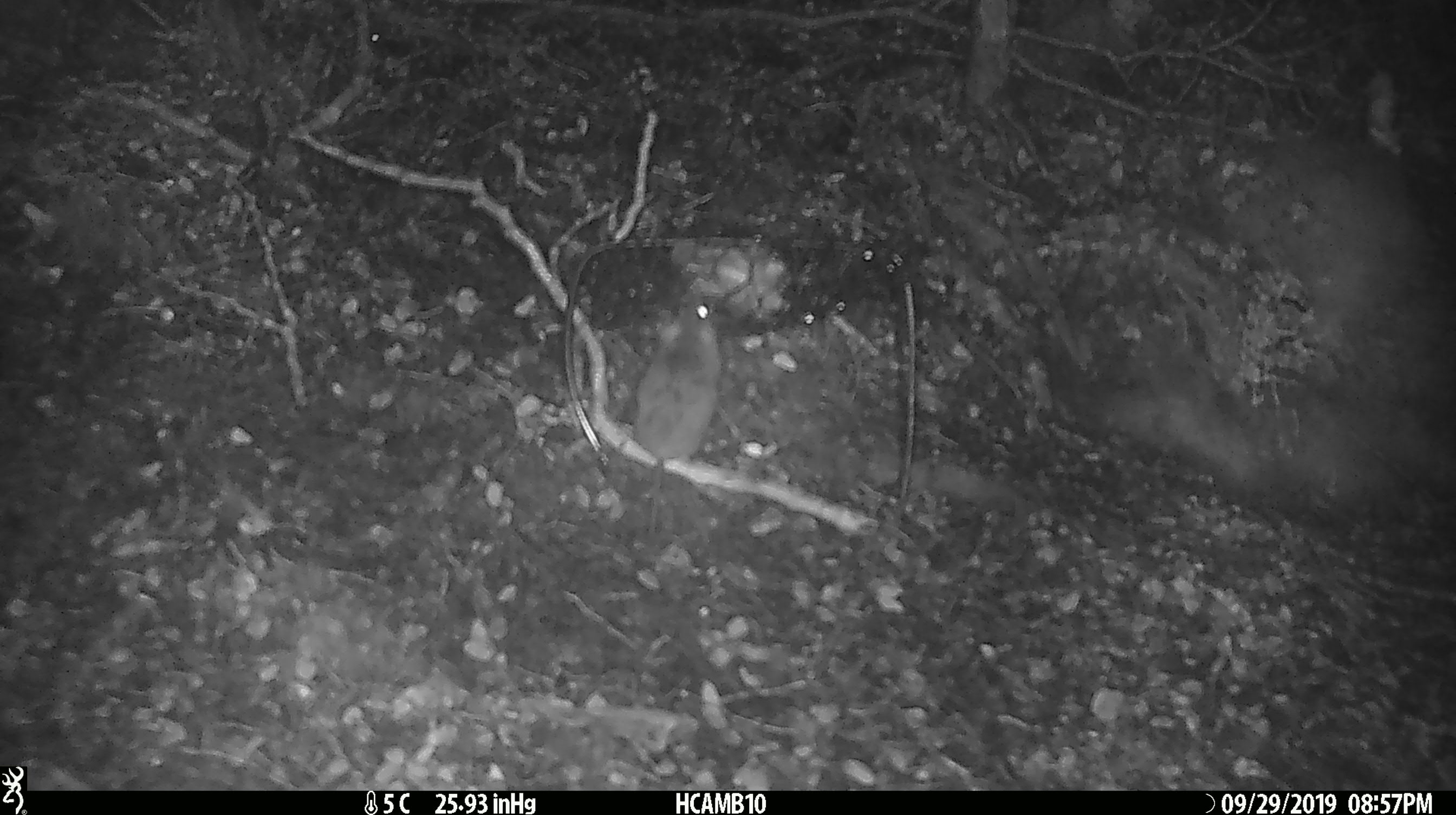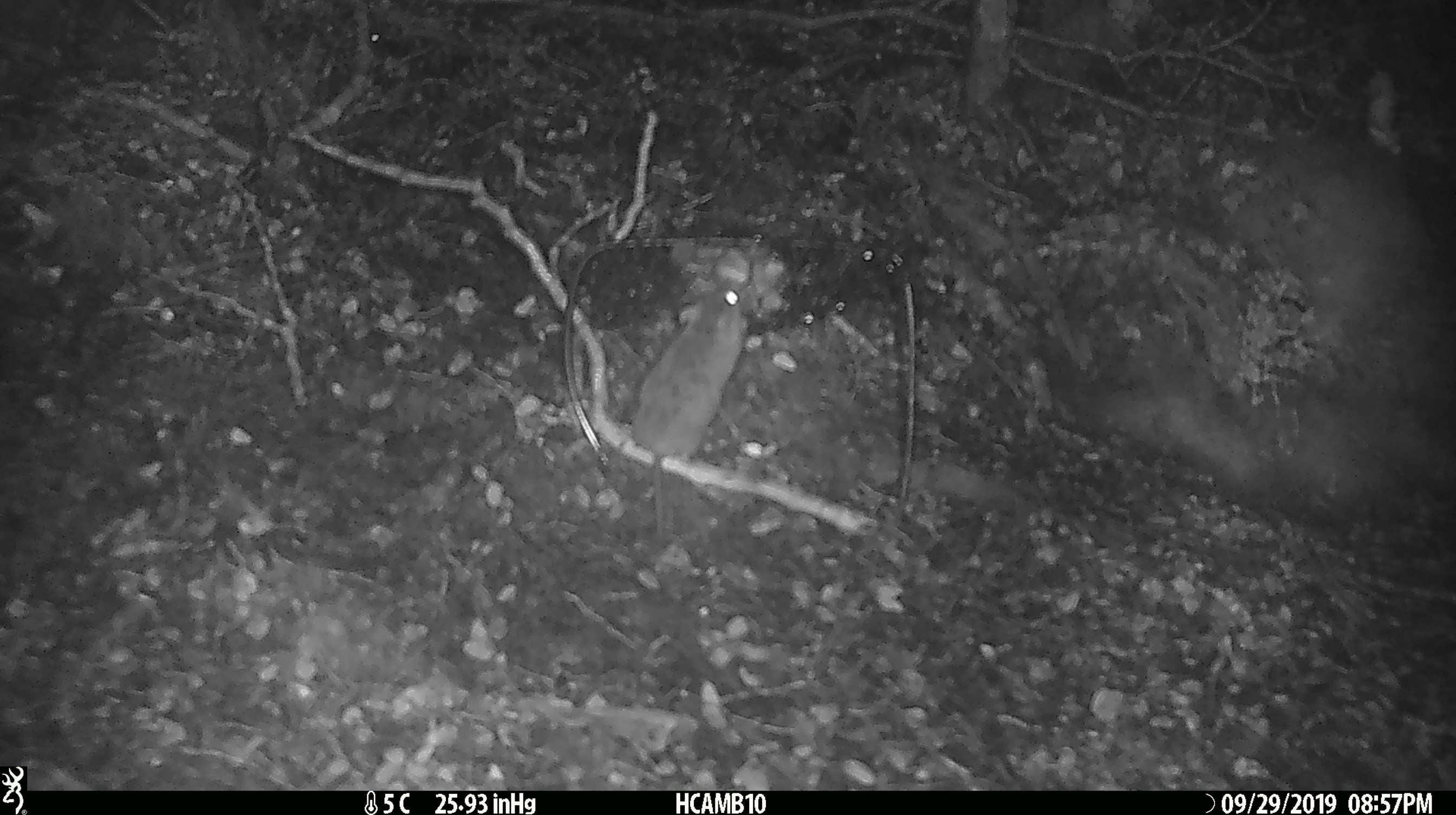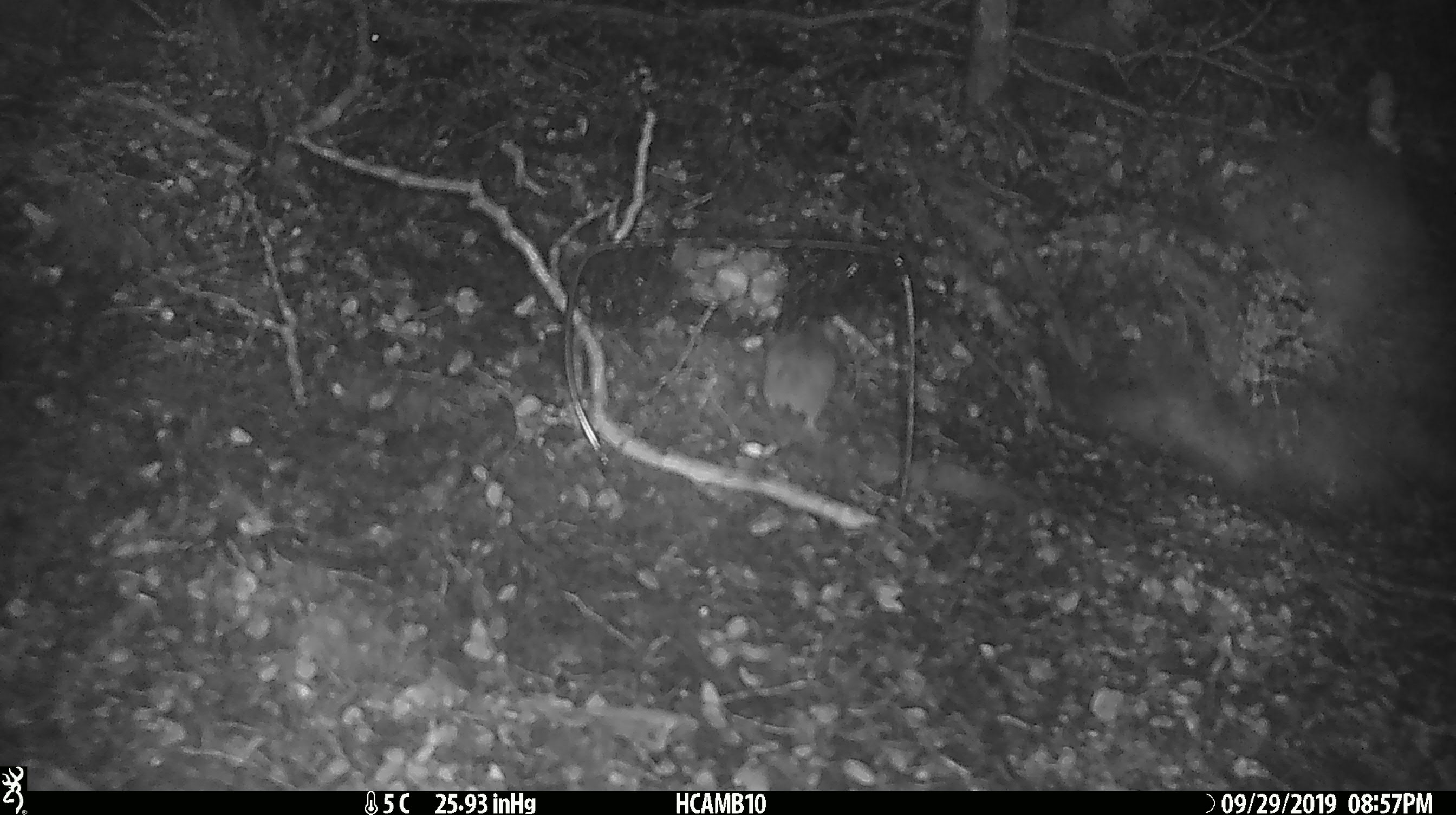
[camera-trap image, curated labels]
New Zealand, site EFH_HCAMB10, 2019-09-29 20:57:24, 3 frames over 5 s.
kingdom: Animalia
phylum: Chordata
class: Mammalia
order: Rodentia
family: Muridae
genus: Mus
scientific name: Mus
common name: mouse